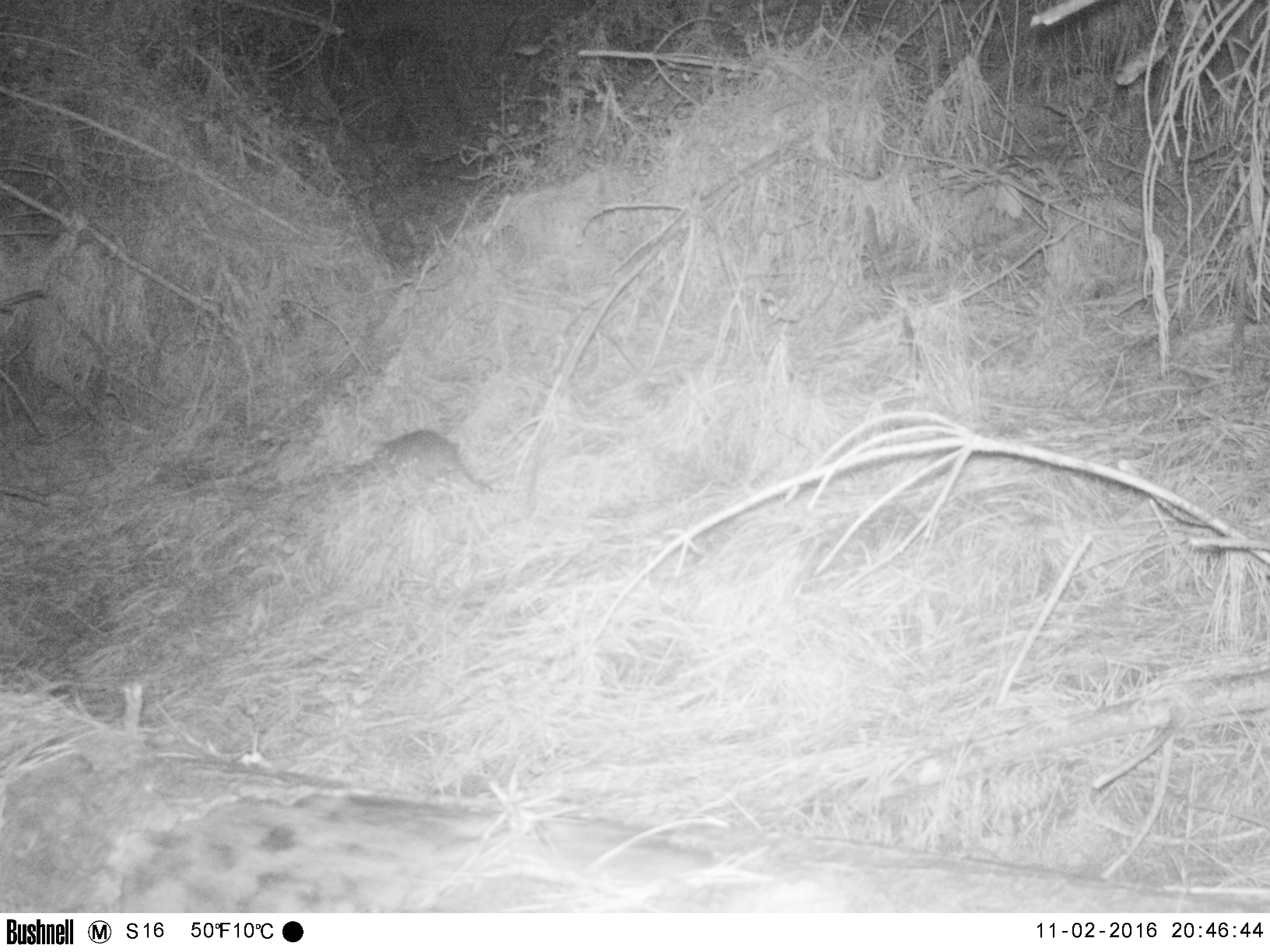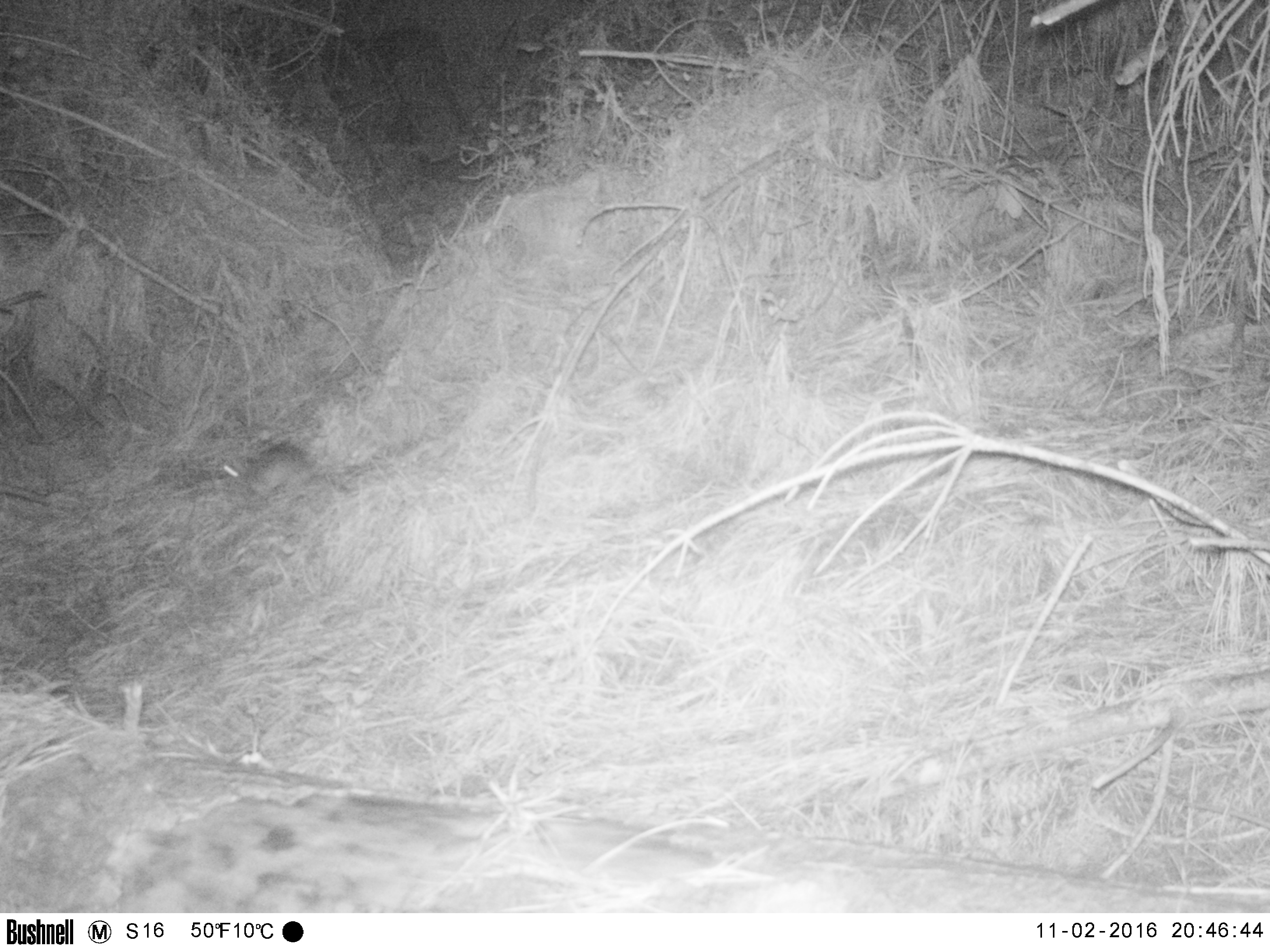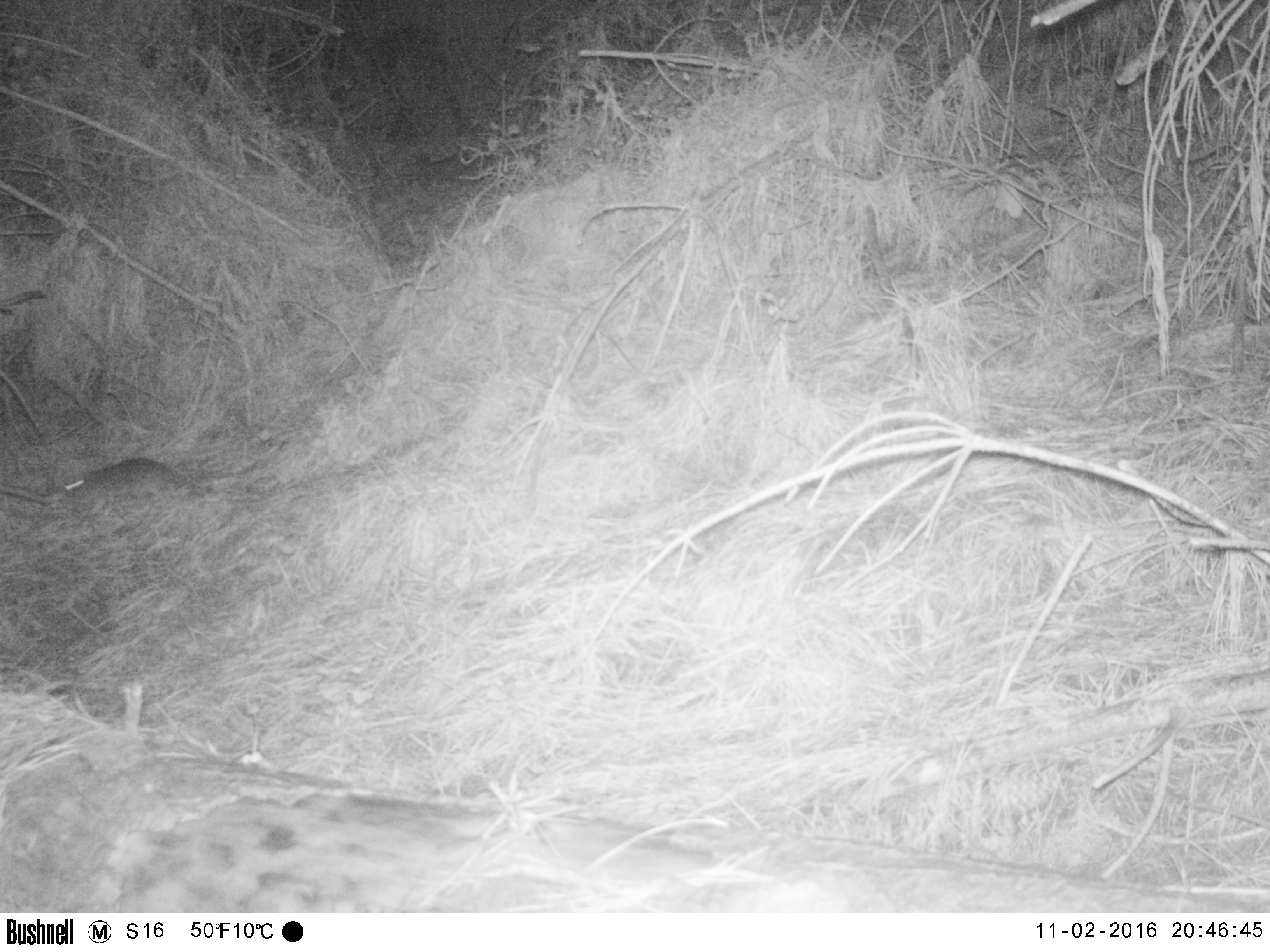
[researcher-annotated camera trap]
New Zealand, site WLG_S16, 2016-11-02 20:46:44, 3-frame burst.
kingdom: Animalia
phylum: Chordata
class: Mammalia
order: Rodentia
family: Muridae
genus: Rattus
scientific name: Rattus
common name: rat